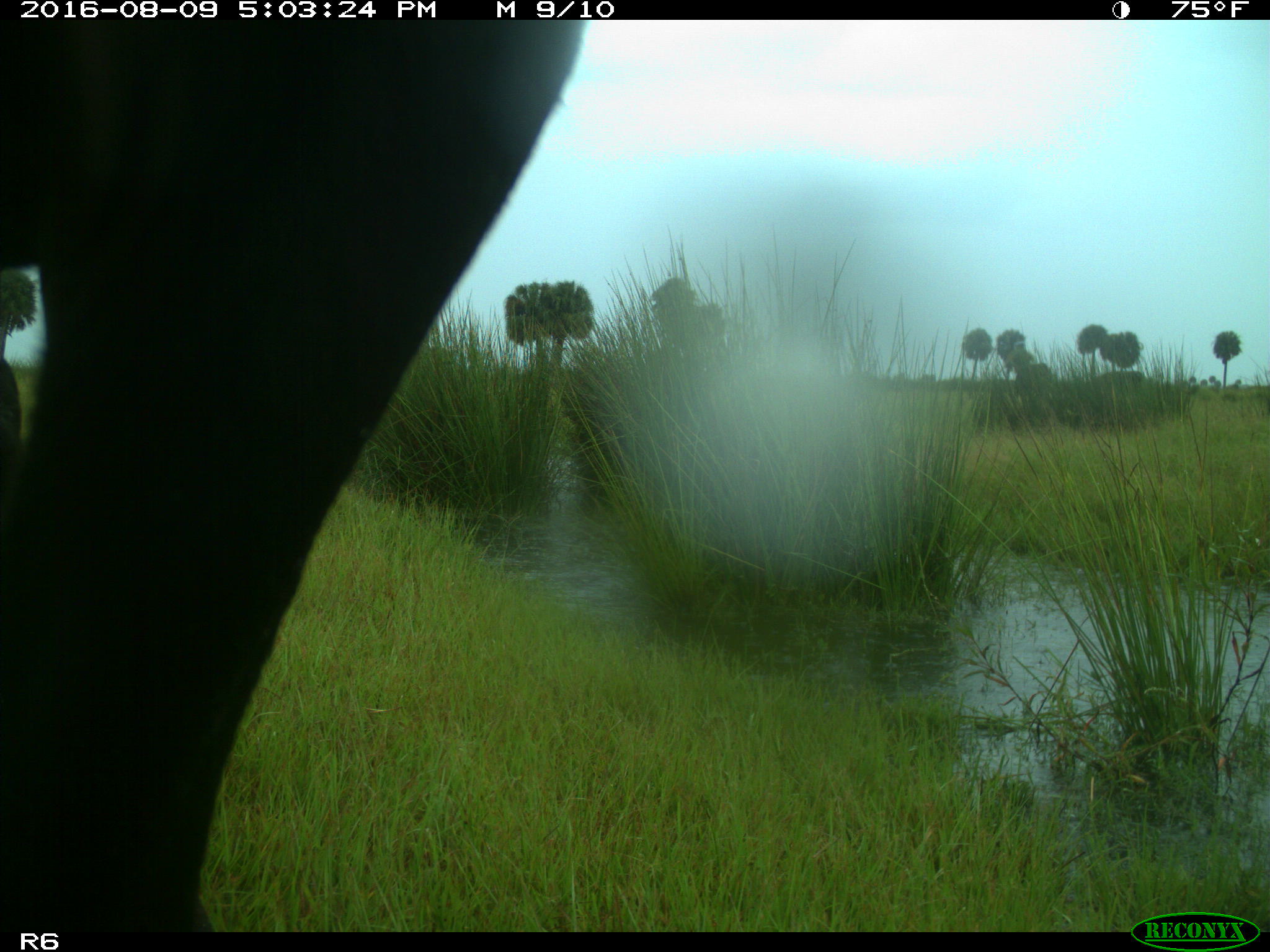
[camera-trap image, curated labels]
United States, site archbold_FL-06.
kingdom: Animalia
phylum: Chordata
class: Mammalia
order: Artiodactyla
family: Bovidae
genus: Bos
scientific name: Bos taurus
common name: domestic cow